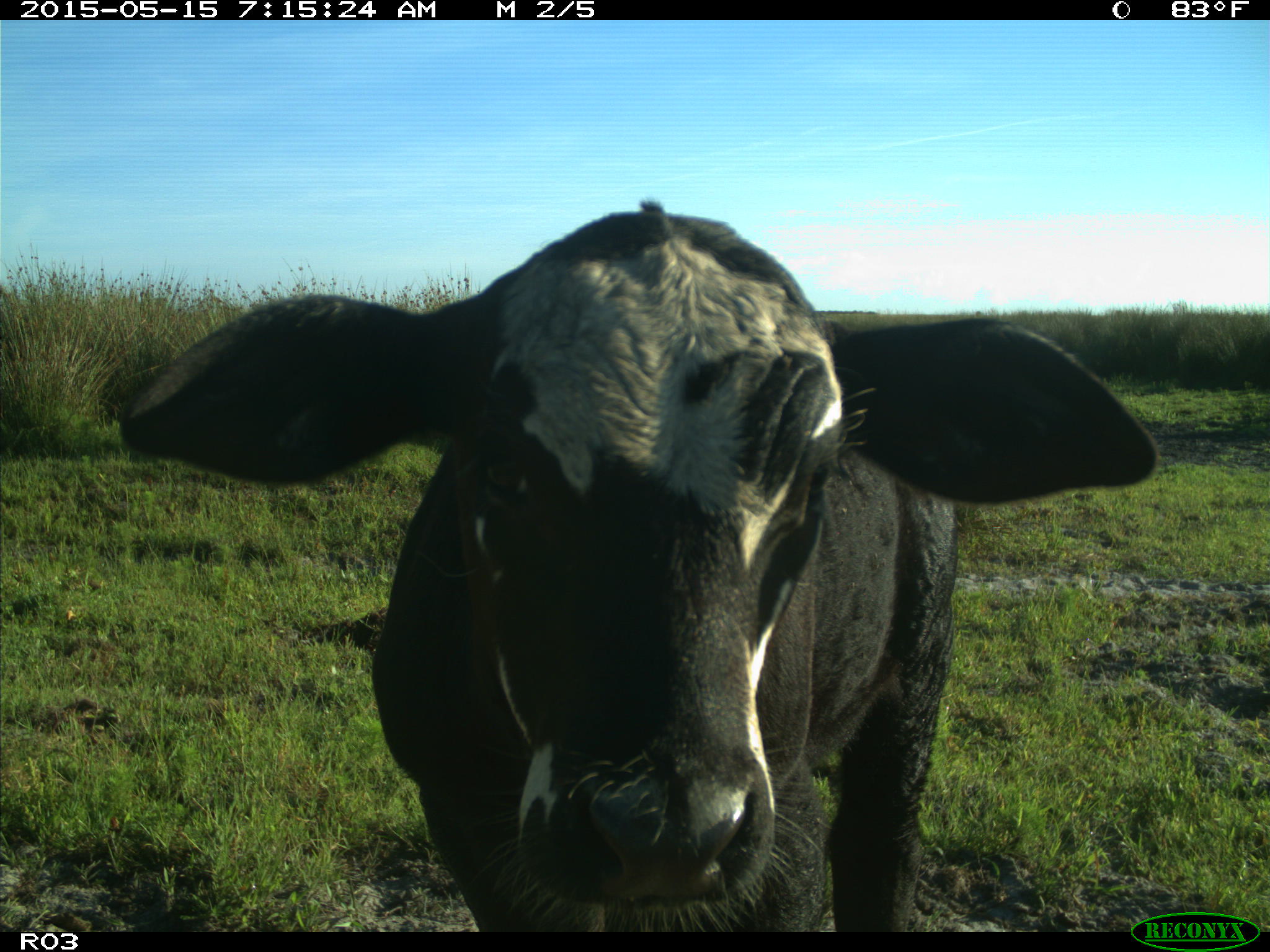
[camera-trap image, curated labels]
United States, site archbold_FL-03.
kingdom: Animalia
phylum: Chordata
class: Mammalia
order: Artiodactyla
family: Bovidae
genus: Bos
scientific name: Bos taurus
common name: domestic cow